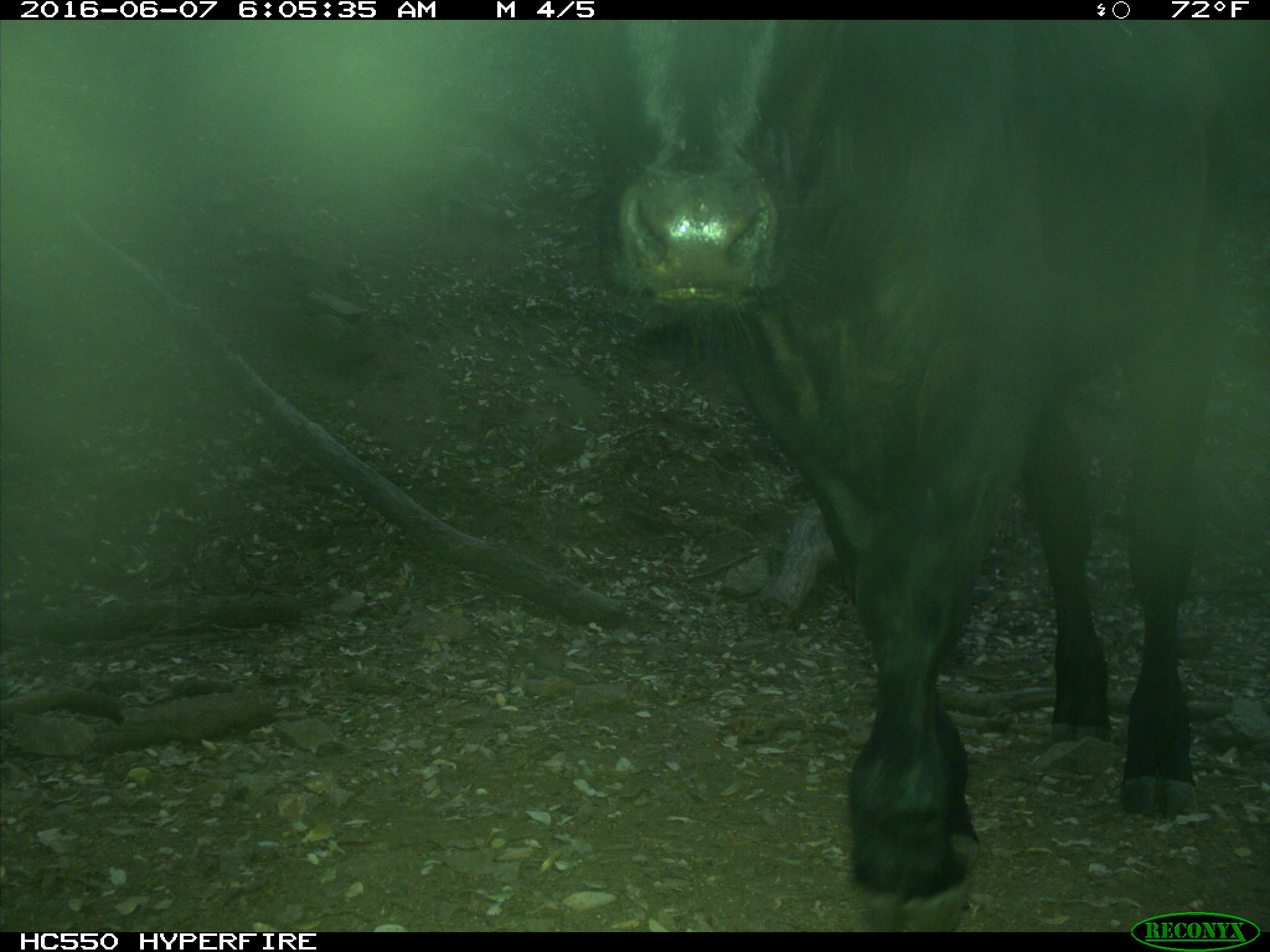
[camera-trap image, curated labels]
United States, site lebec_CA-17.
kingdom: Animalia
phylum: Chordata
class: Mammalia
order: Artiodactyla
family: Bovidae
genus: Bos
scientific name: Bos taurus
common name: domestic cow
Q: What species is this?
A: Bos taurus (domestic cow).